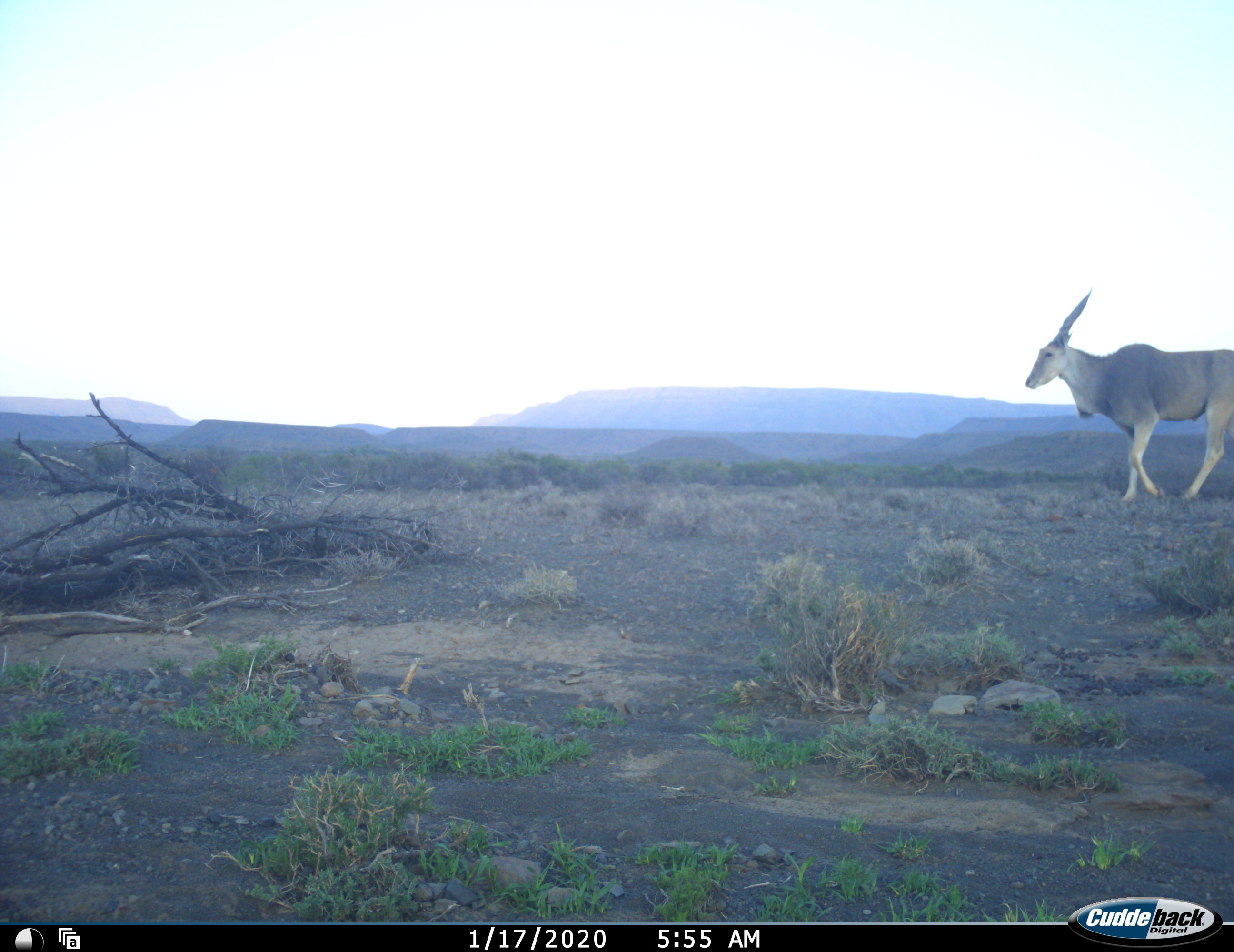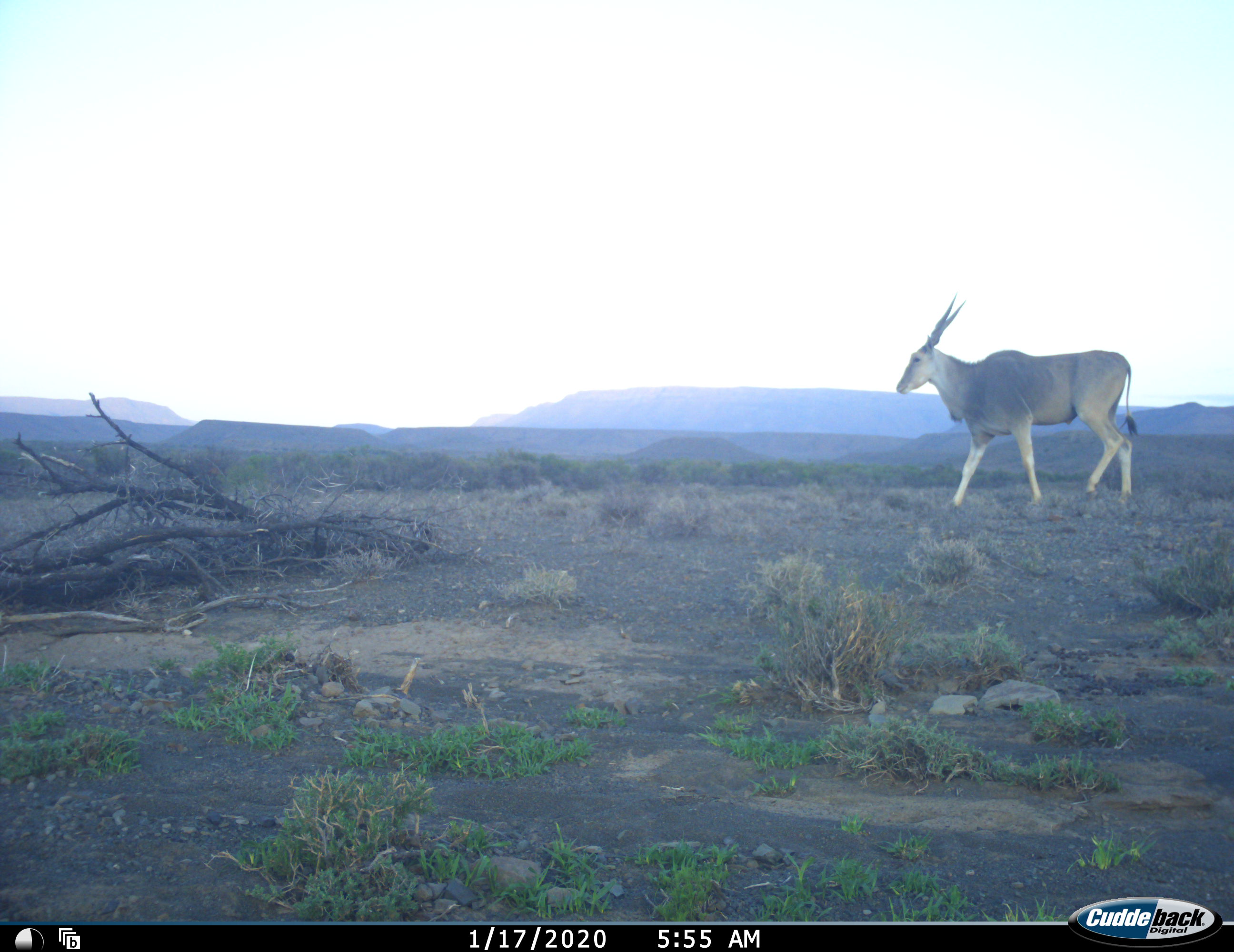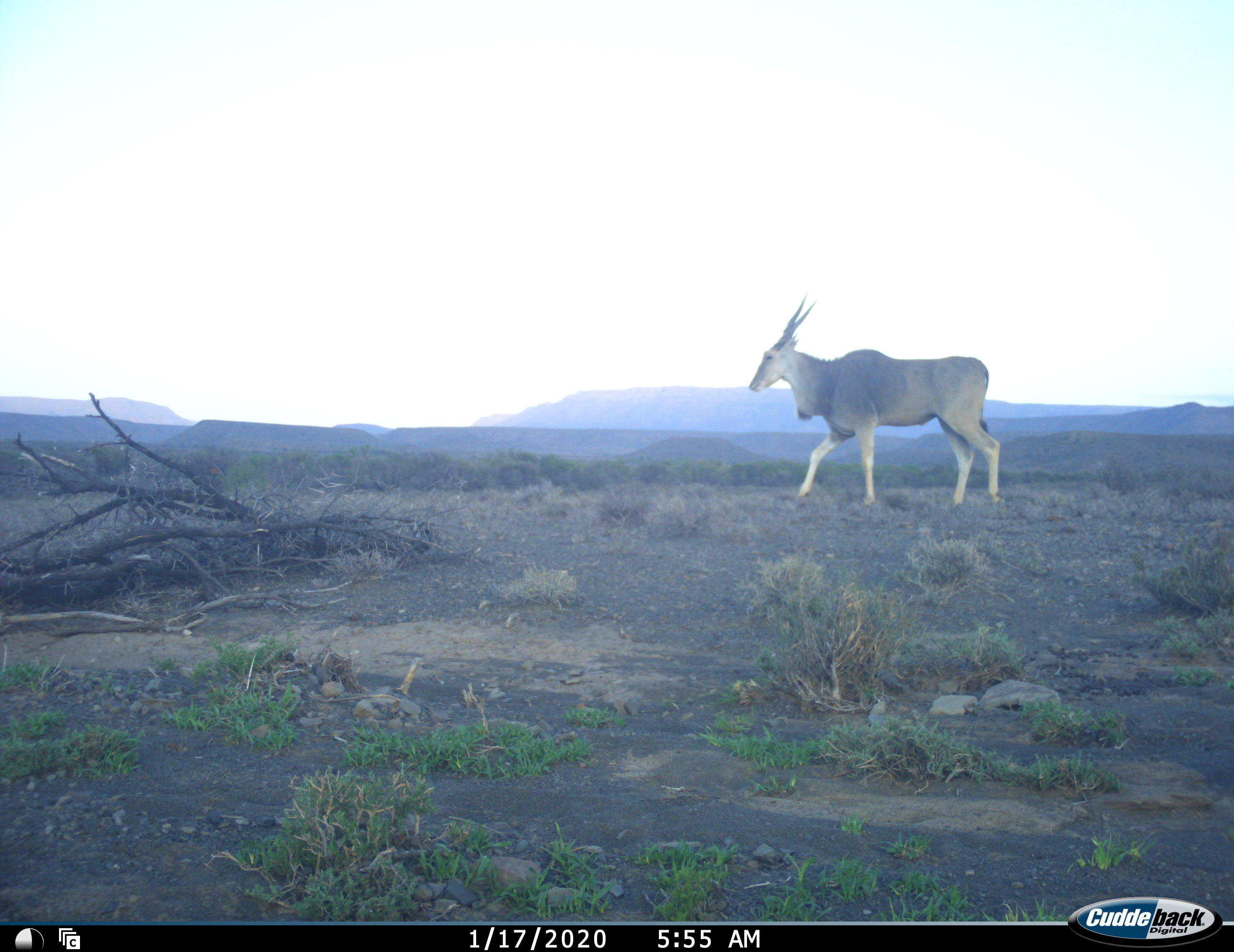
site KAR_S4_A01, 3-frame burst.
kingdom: Animalia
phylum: Chordata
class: Mammalia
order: Artiodactyla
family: Bovidae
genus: Tragelaphus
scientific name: Tragelaphus oryx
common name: eland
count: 1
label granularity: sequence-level